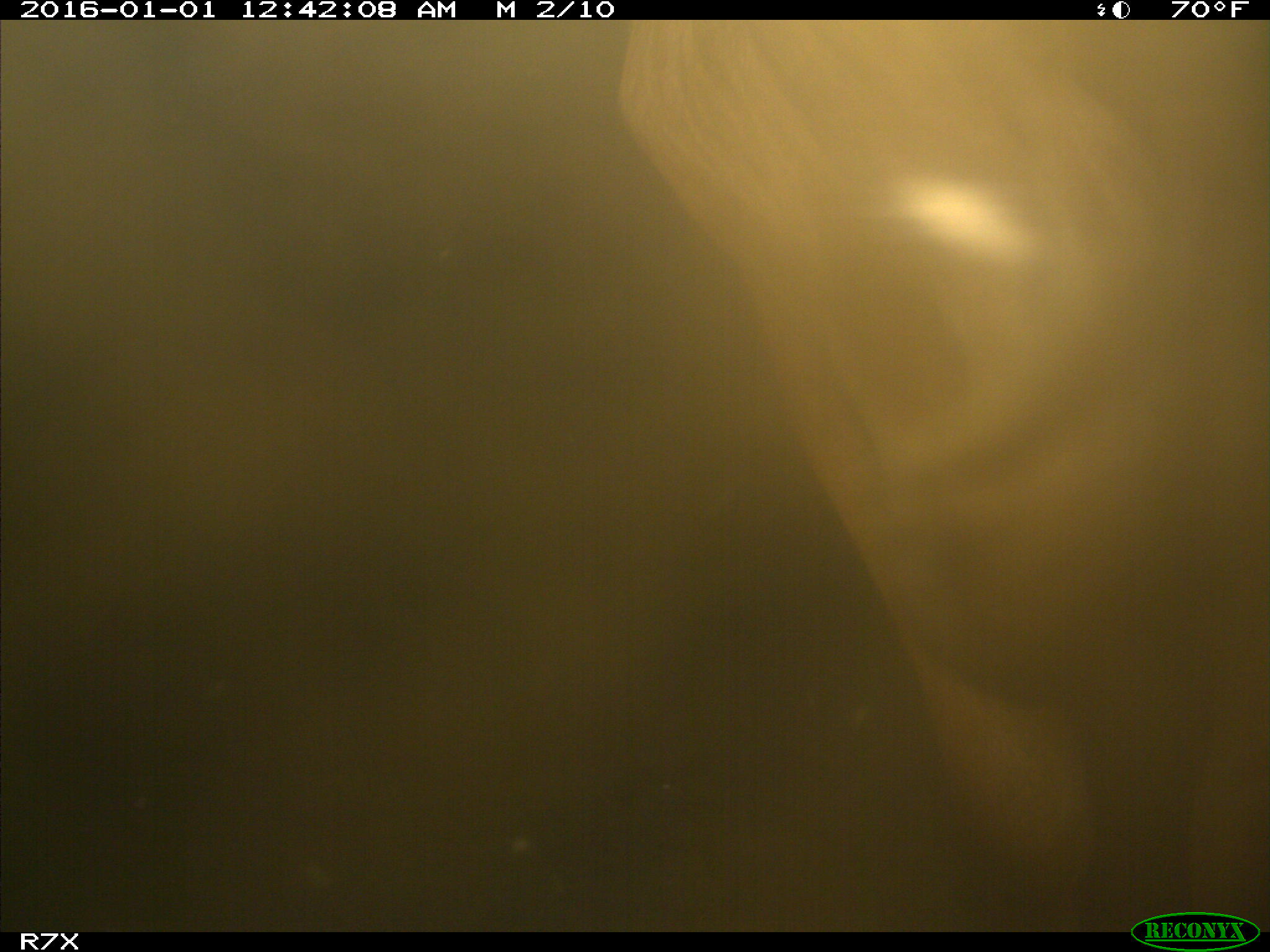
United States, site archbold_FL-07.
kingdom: Animalia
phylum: Chordata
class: Mammalia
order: Artiodactyla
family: Bovidae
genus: Bos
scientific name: Bos taurus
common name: domestic cow